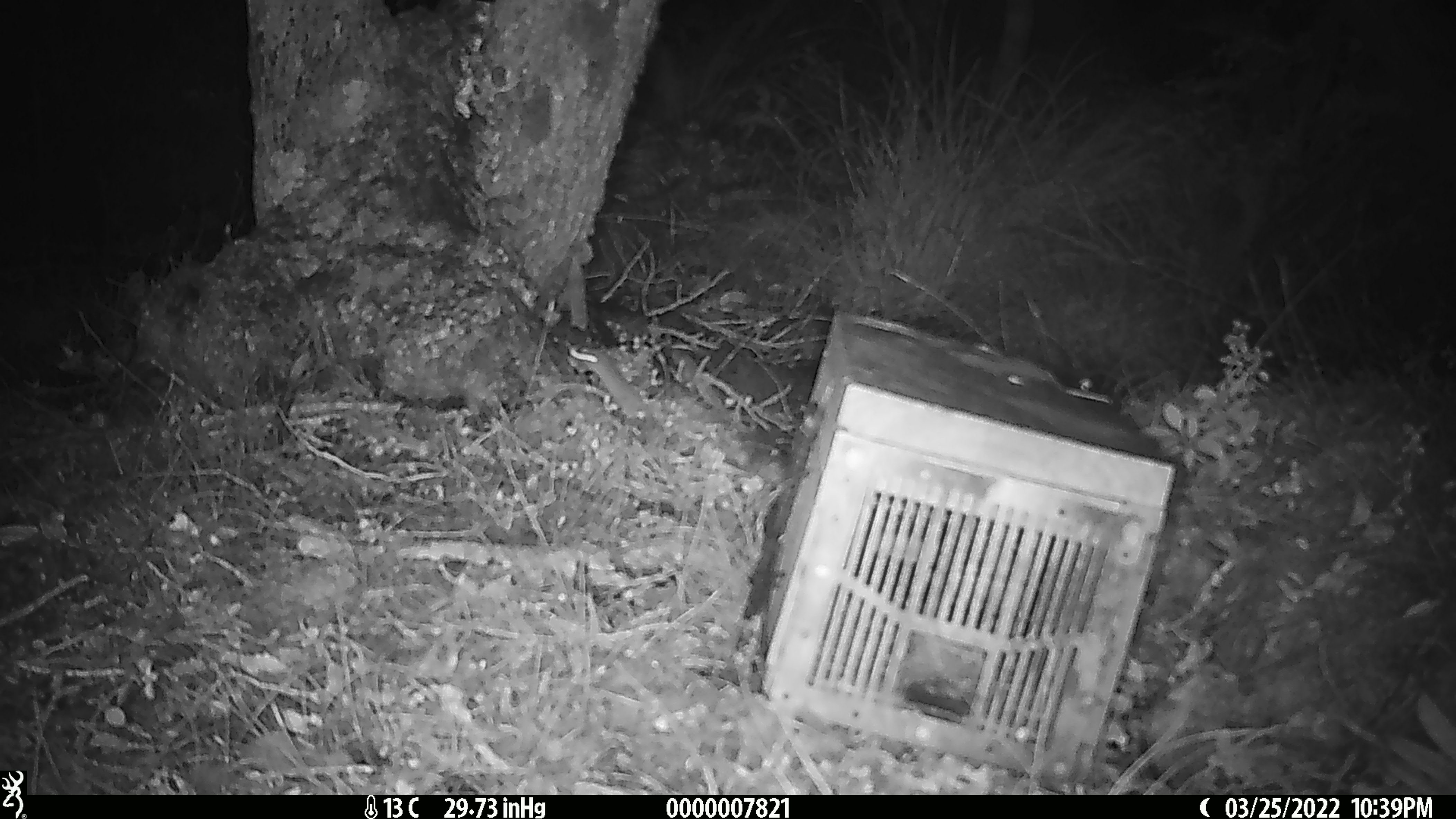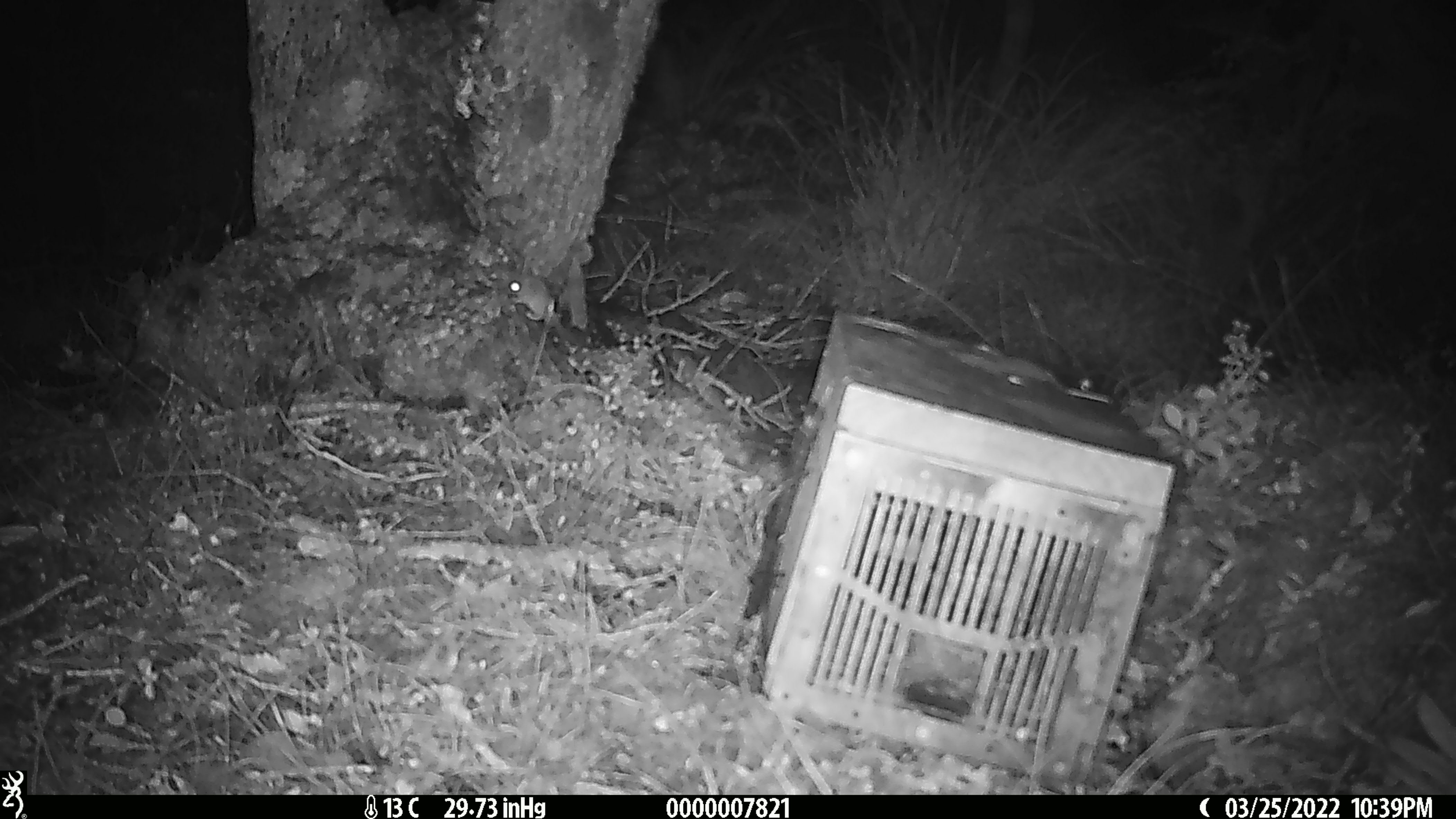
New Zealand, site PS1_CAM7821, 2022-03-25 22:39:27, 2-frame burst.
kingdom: Animalia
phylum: Chordata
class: Mammalia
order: Rodentia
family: Muridae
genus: Mus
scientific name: Mus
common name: mouse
Mouse (Mus).